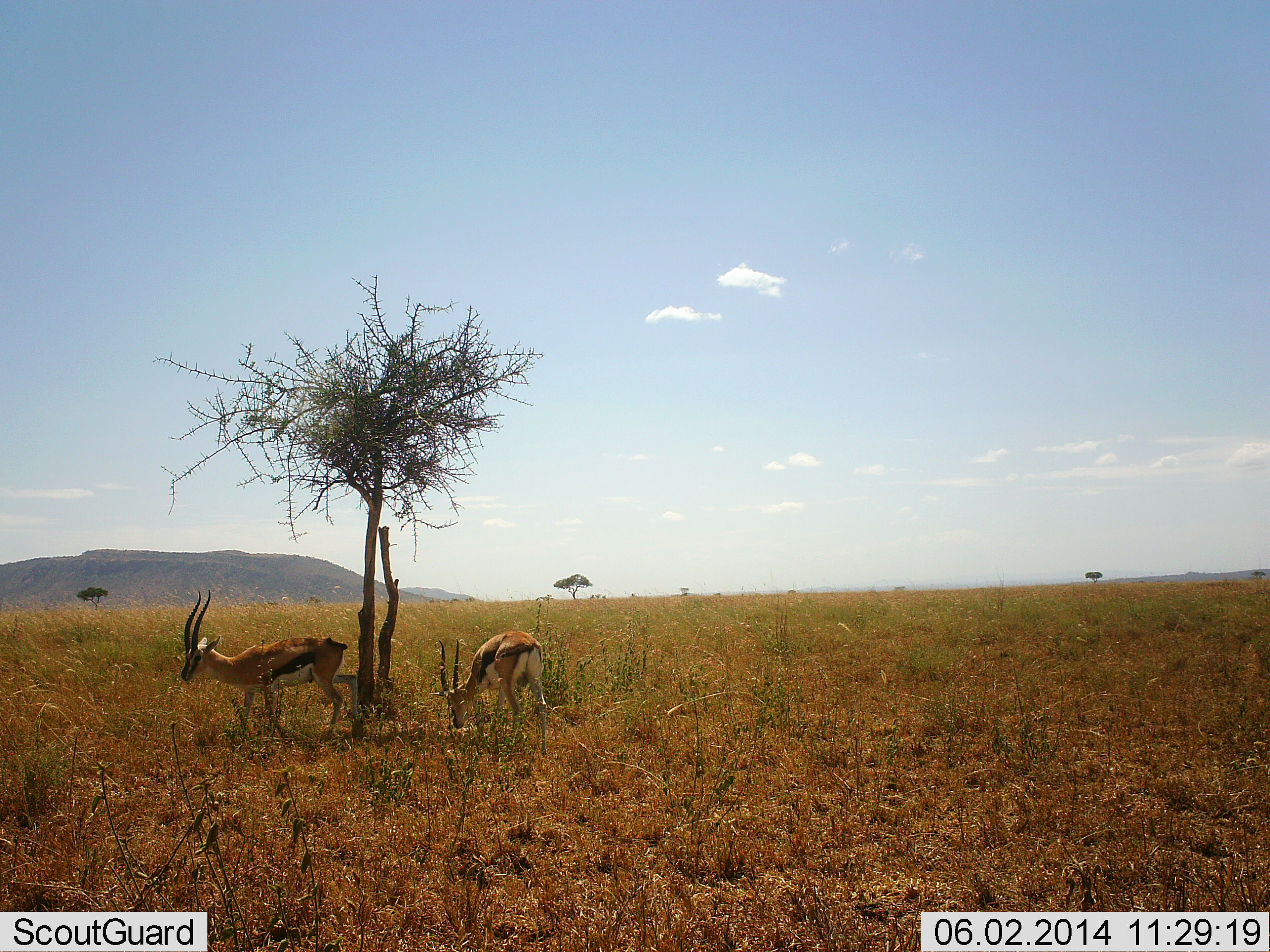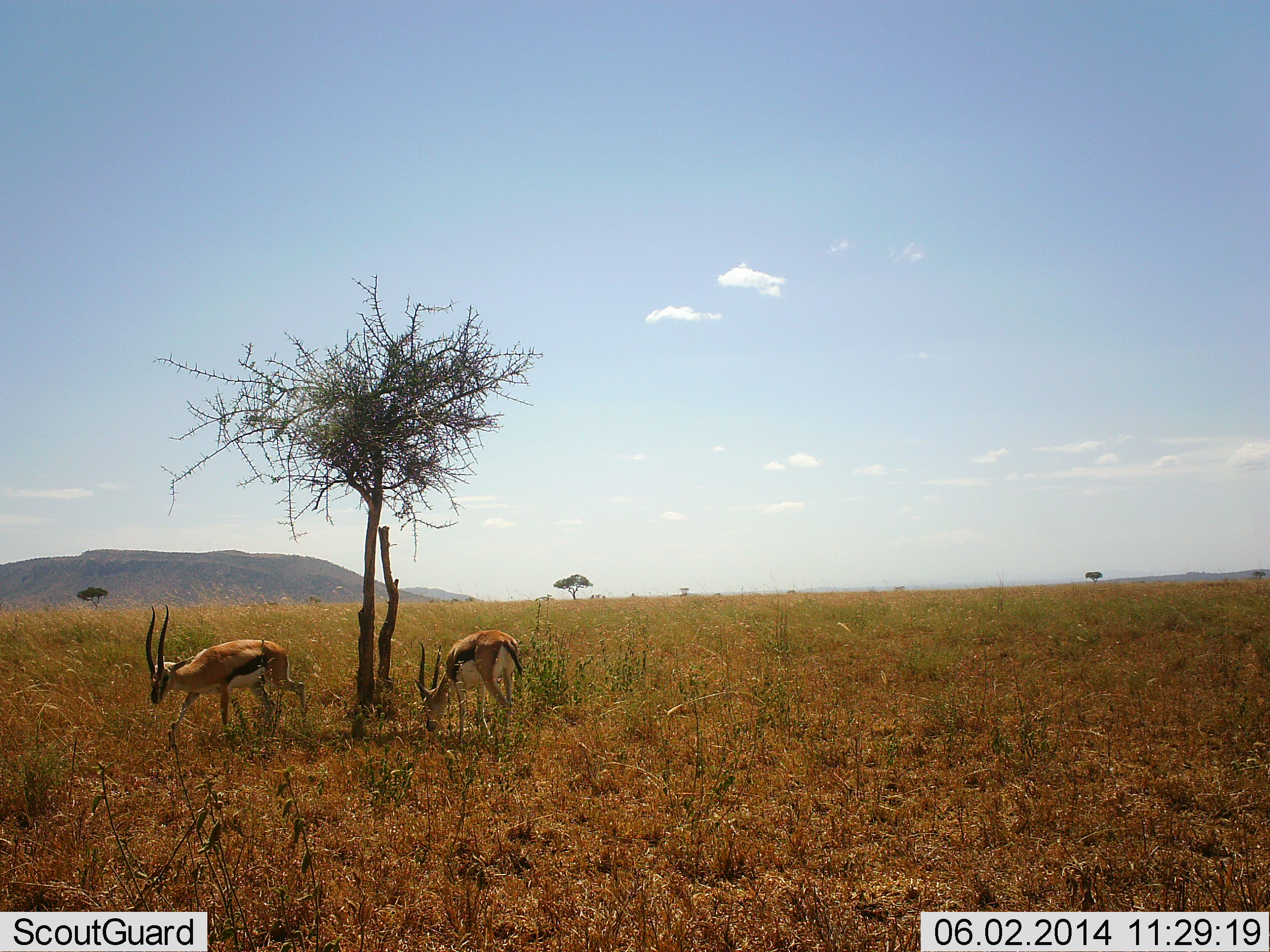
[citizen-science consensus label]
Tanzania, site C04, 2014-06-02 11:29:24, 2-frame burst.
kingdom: Animalia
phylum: Chordata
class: Mammalia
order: Artiodactyla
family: Bovidae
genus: Eudorcas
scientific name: Eudorcas thomsonii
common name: thomson's gazelle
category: gazellethomsons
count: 2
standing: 10%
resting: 0%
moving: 60%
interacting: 0%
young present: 0%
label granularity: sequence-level